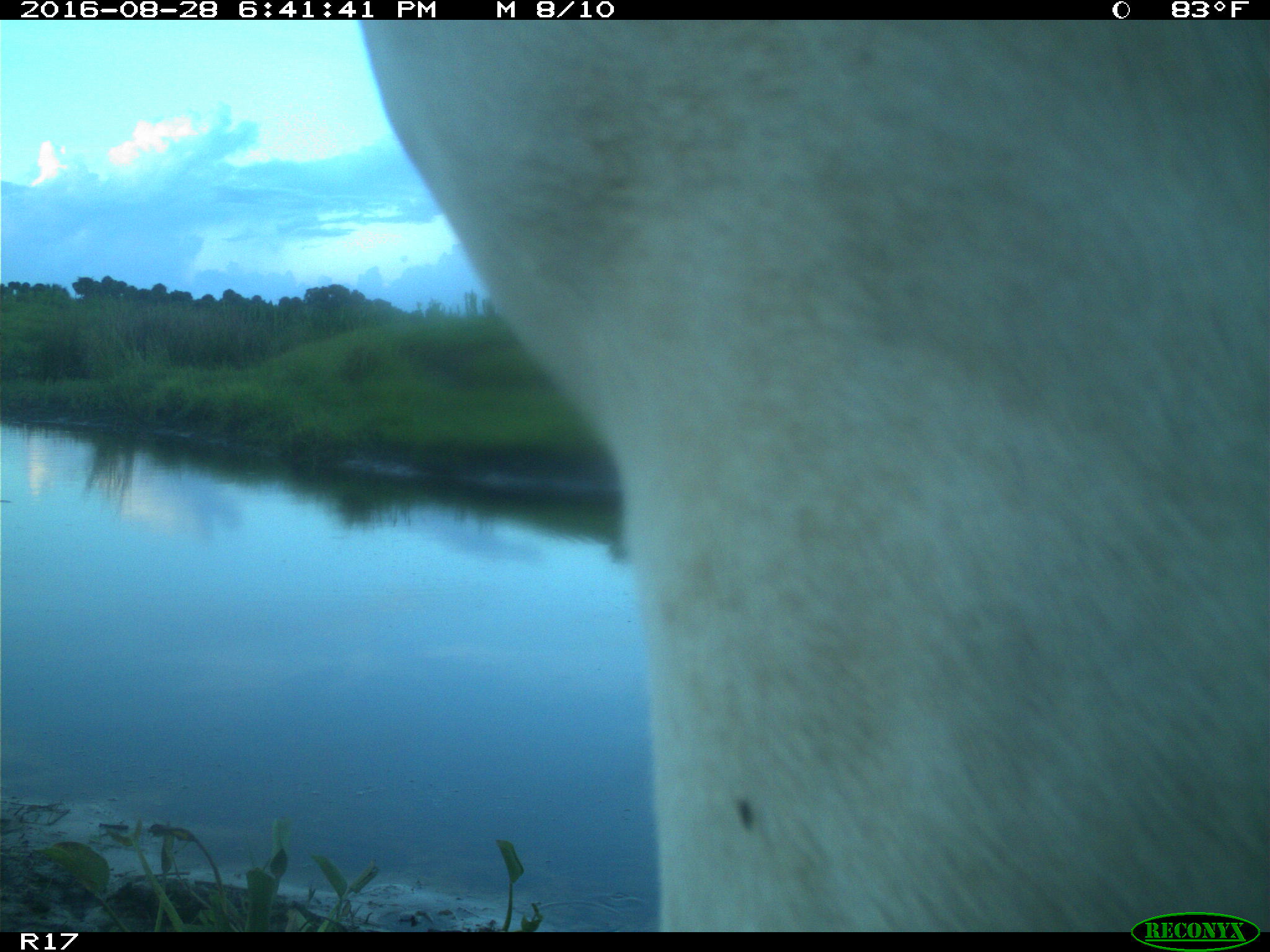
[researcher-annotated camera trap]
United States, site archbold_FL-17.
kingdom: Animalia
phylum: Chordata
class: Mammalia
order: Artiodactyla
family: Bovidae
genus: Bos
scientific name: Bos taurus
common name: domestic cow